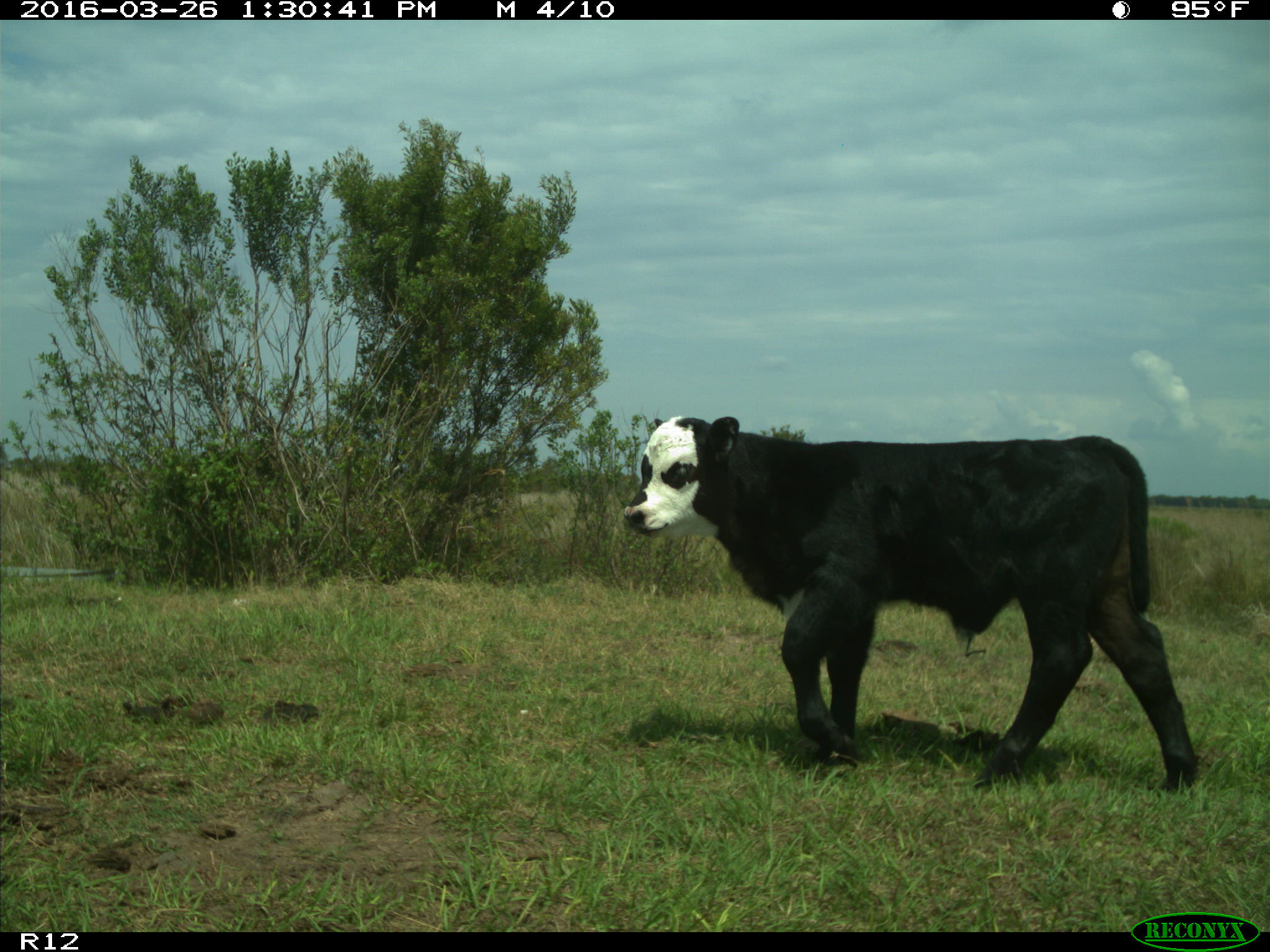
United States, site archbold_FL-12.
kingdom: Animalia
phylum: Chordata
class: Mammalia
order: Artiodactyla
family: Bovidae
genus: Bos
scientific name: Bos taurus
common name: domestic cow